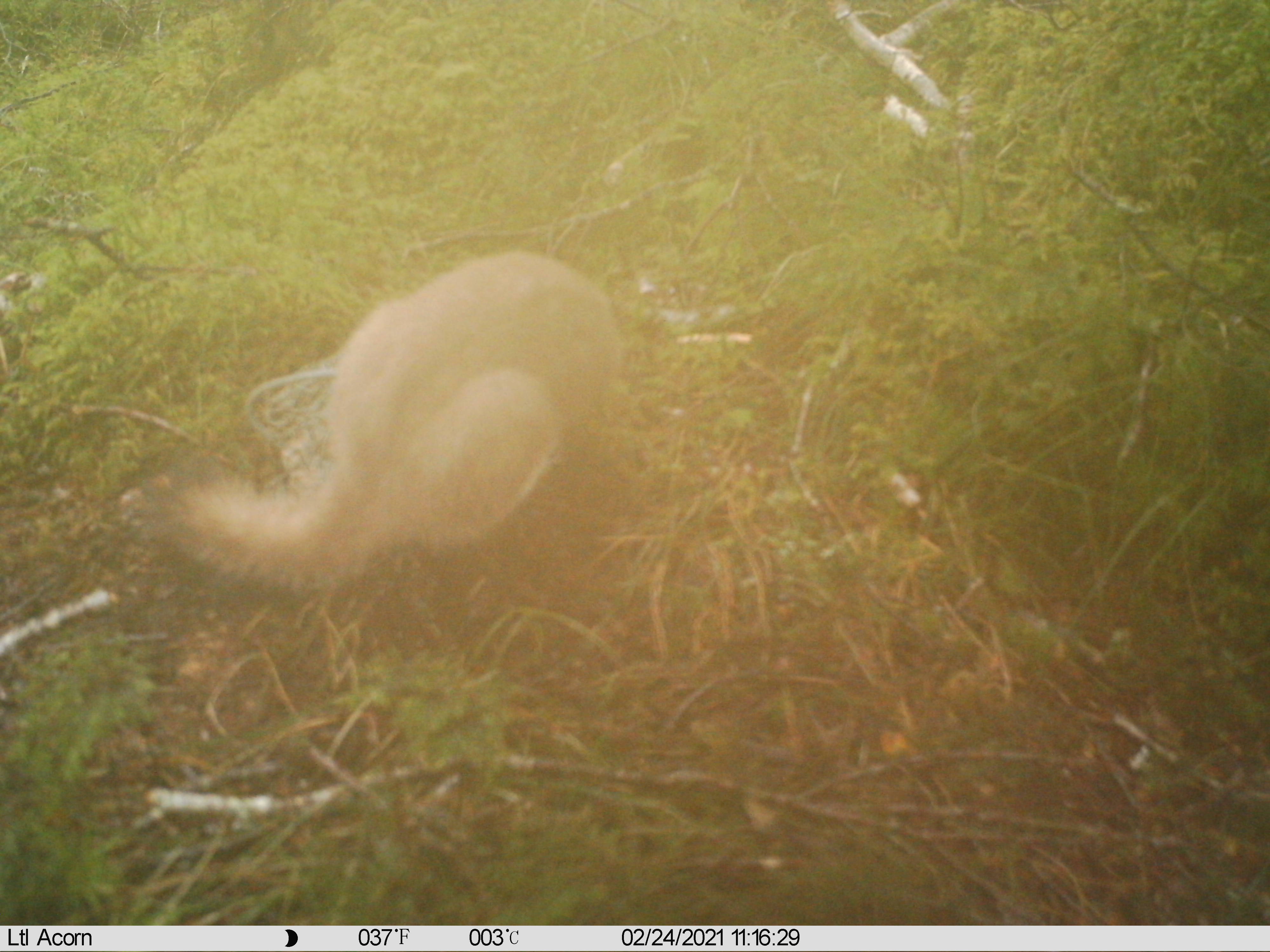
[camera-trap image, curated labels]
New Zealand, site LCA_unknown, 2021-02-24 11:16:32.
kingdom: Animalia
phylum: Chordata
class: Mammalia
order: Carnivora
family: Mustelidae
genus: Mustela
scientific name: Mustela erminea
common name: stoat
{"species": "stoat (Mustela erminea)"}